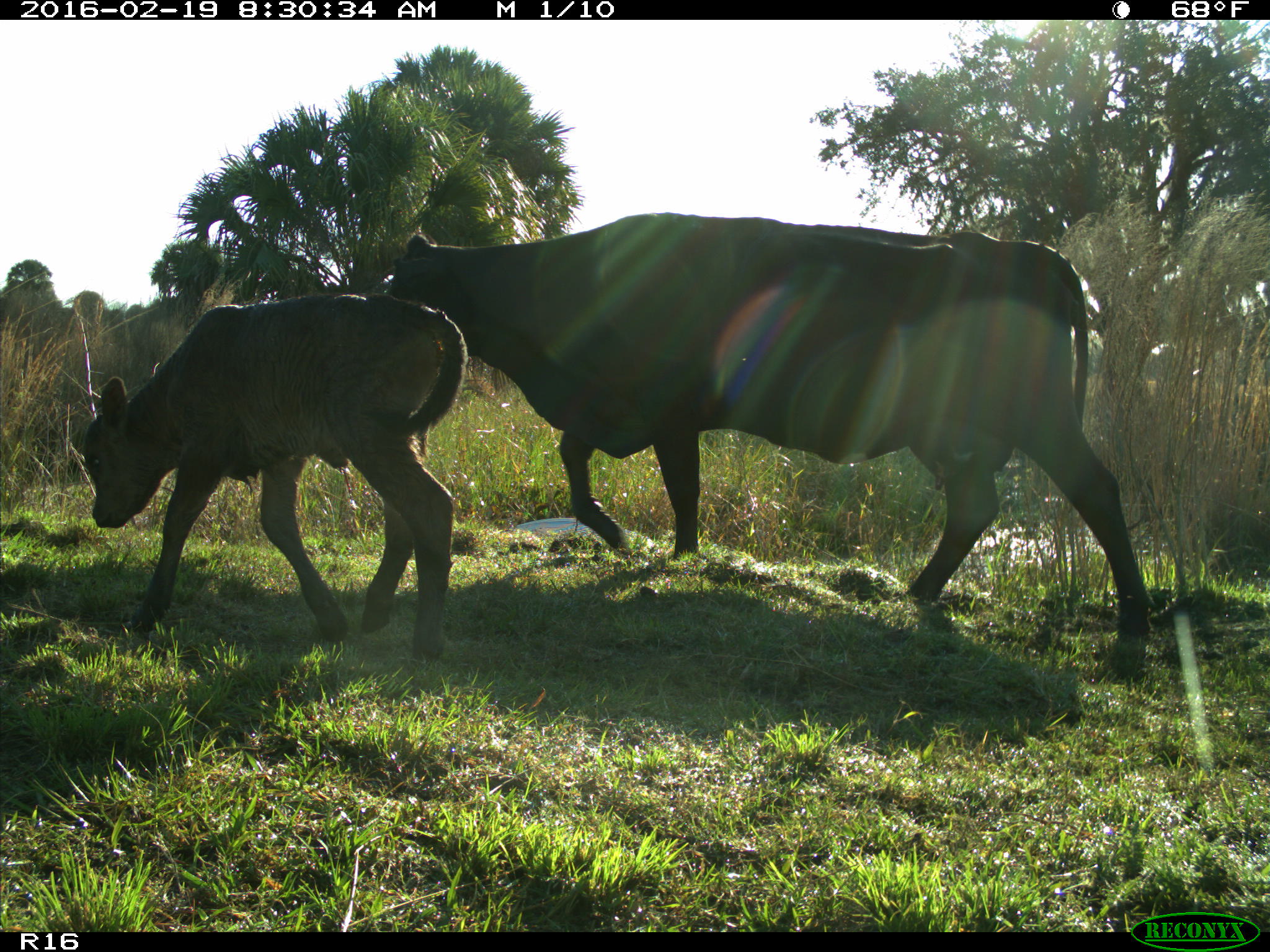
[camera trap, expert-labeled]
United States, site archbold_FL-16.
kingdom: Animalia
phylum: Chordata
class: Mammalia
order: Artiodactyla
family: Bovidae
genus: Bos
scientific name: Bos taurus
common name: domestic cow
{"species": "Bos taurus (domestic cow)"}